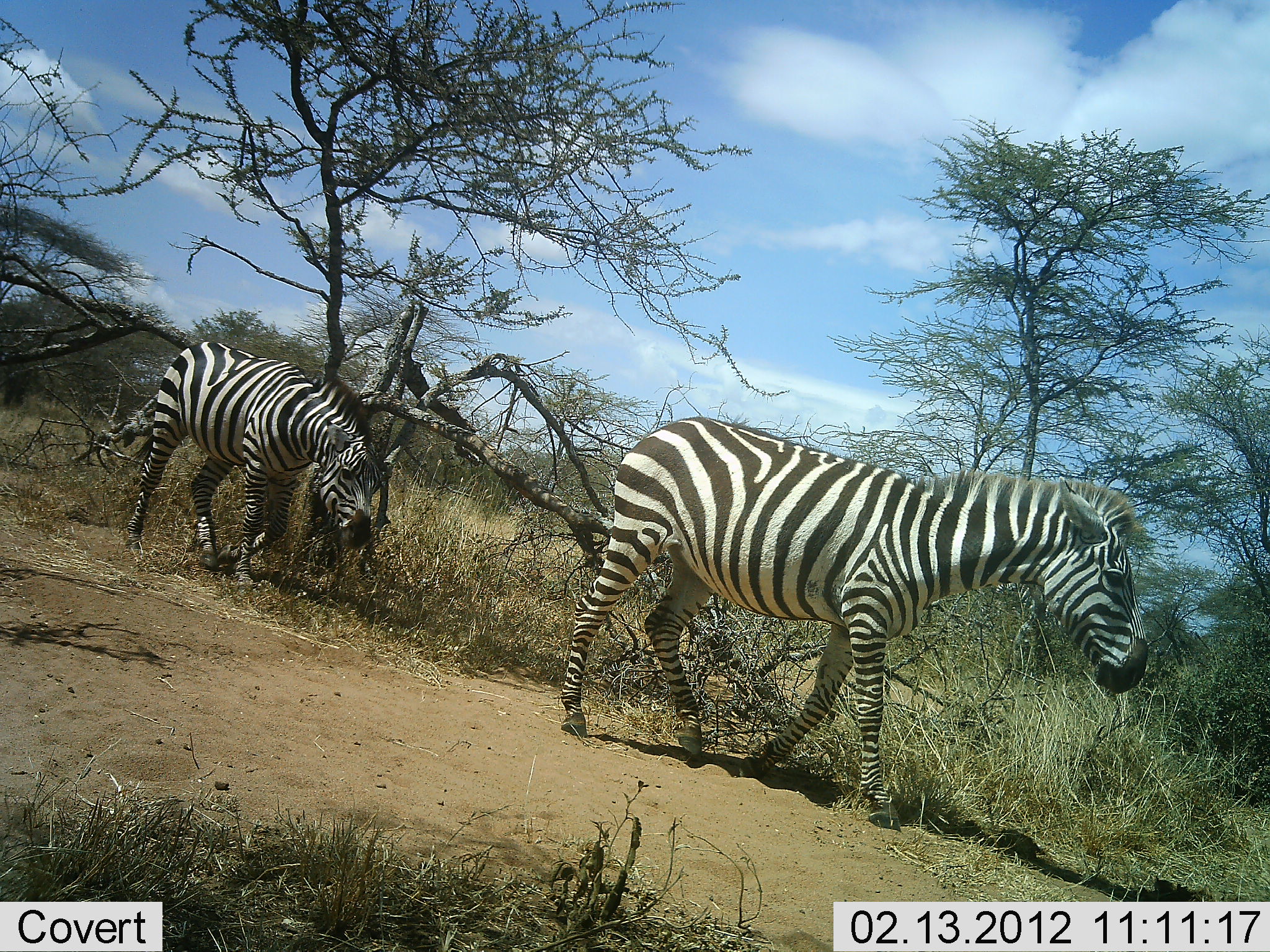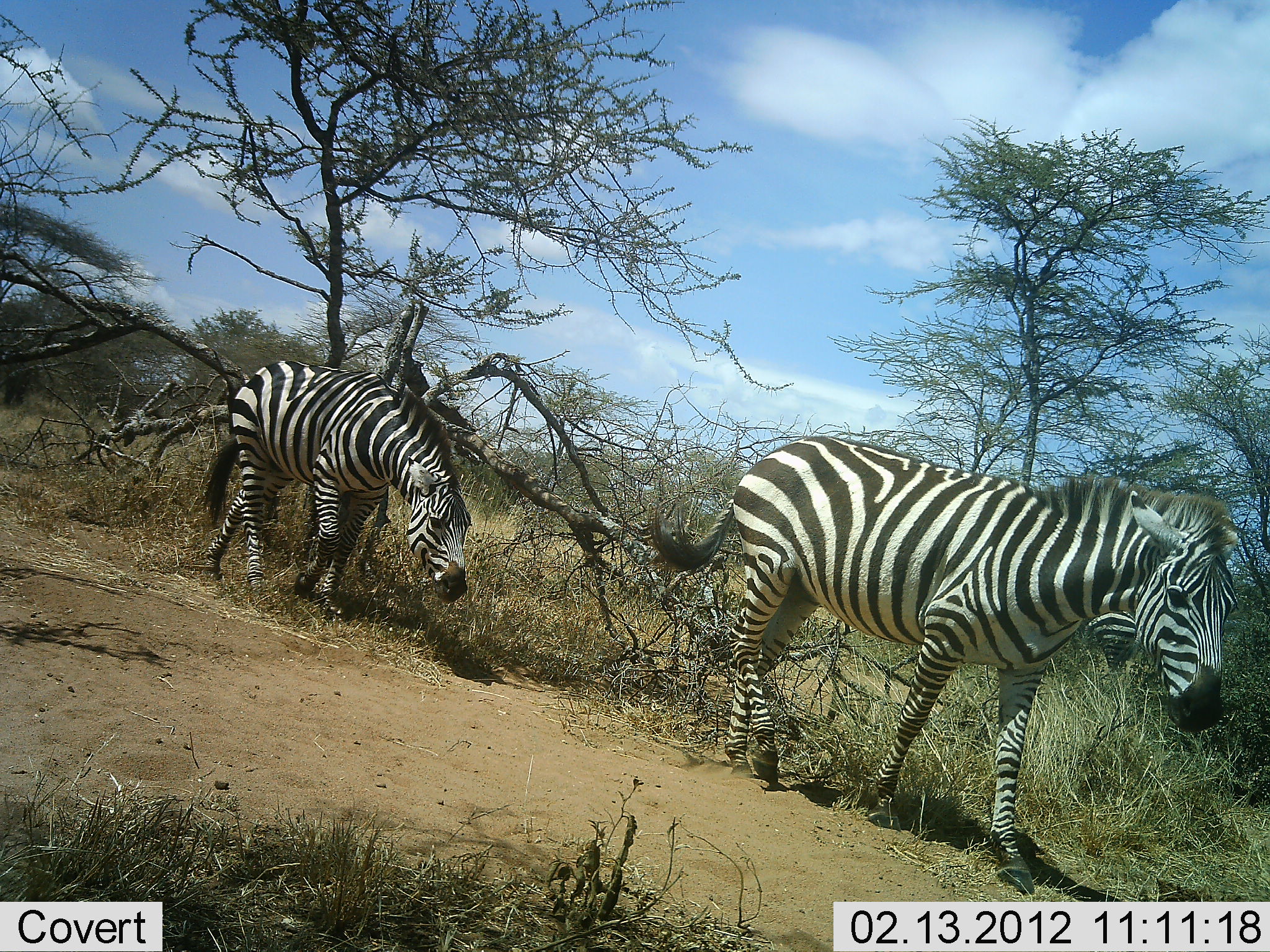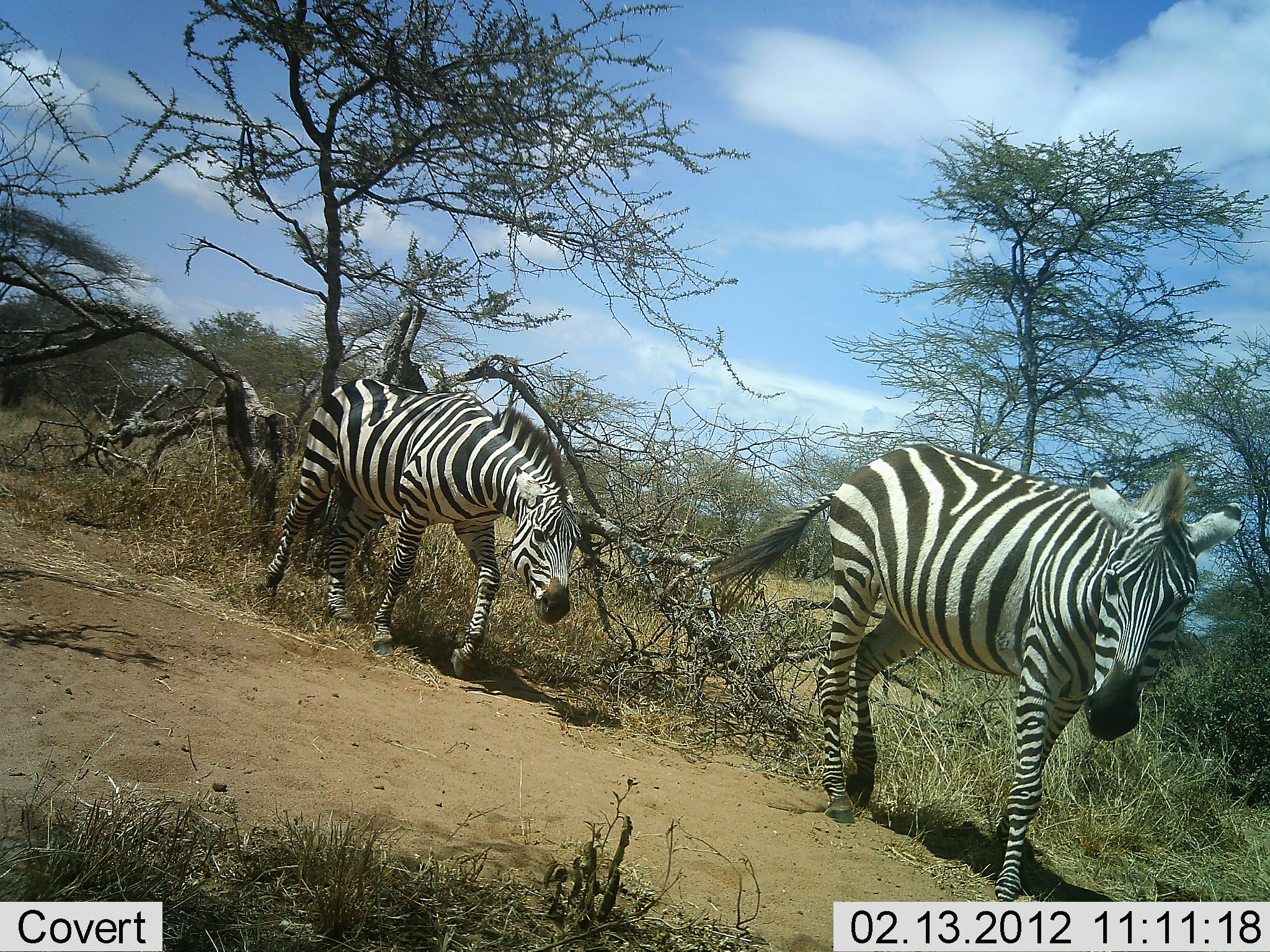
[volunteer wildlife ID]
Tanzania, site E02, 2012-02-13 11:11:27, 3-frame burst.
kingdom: Animalia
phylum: Chordata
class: Mammalia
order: Perissodactyla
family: Equidae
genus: Equus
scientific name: Equus quagga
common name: plains zebra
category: zebra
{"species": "zebra (plains zebra) (Equus quagga)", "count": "2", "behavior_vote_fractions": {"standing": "0%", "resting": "0%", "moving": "100%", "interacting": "5%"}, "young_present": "0%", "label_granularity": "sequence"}